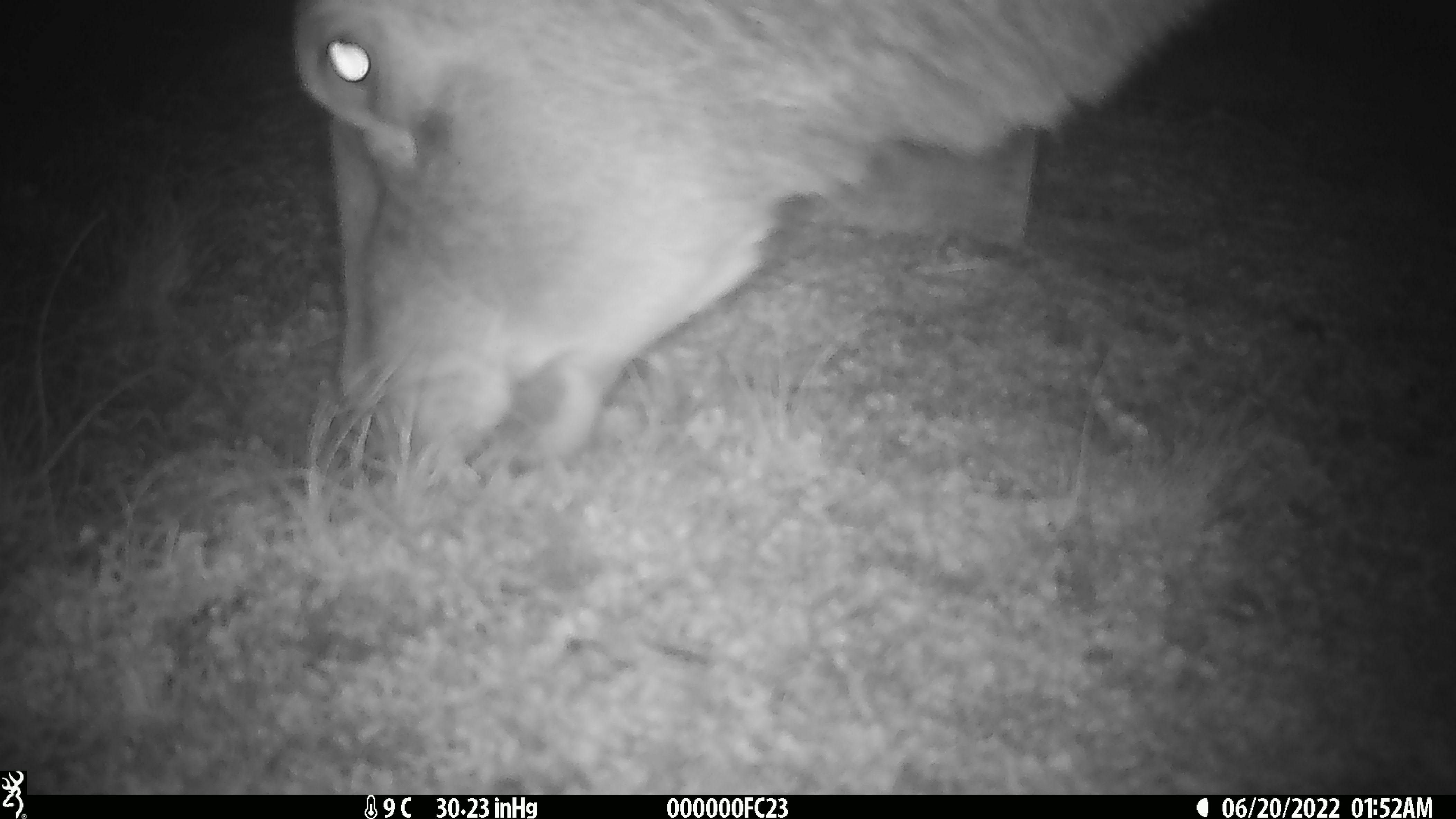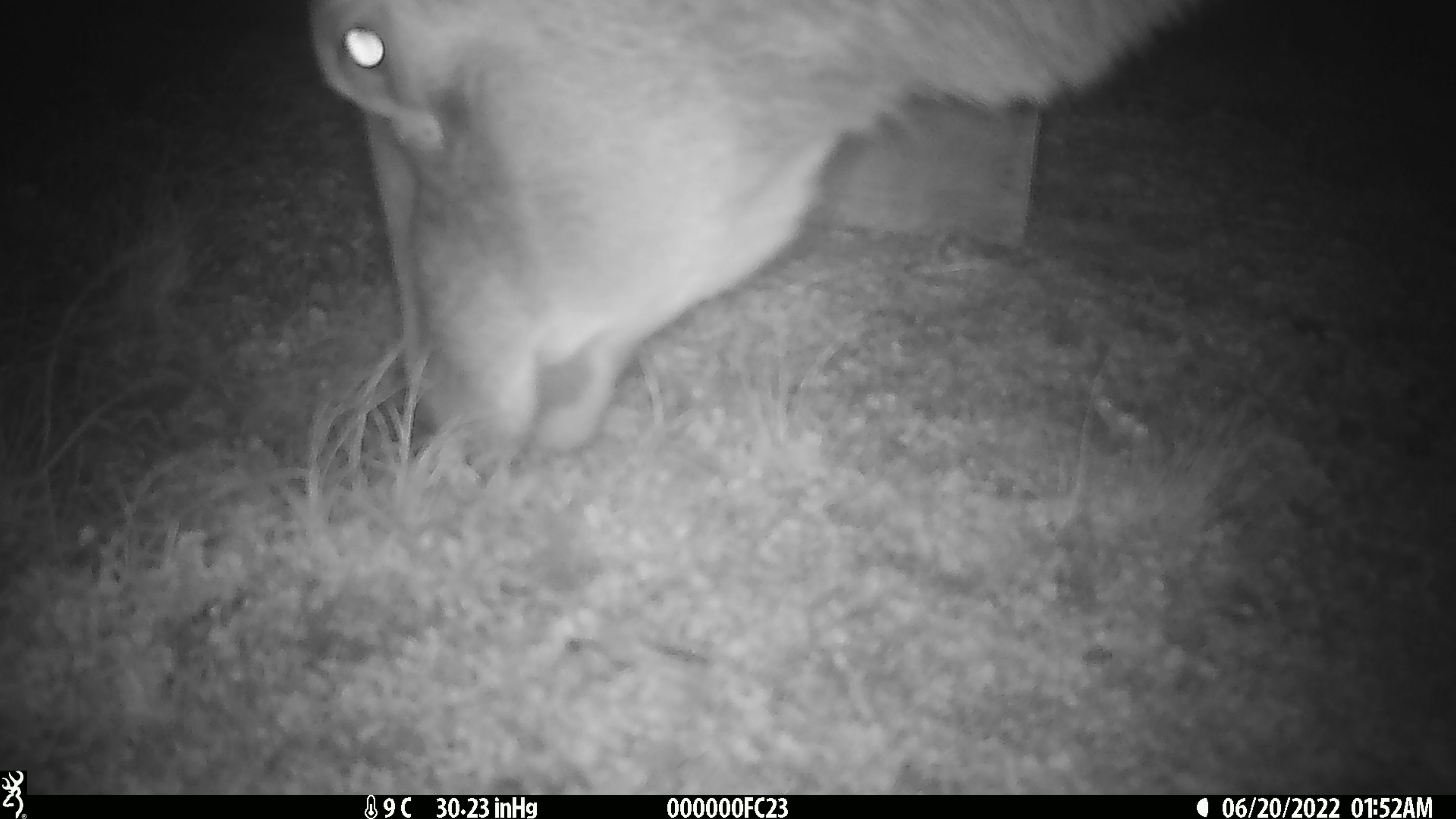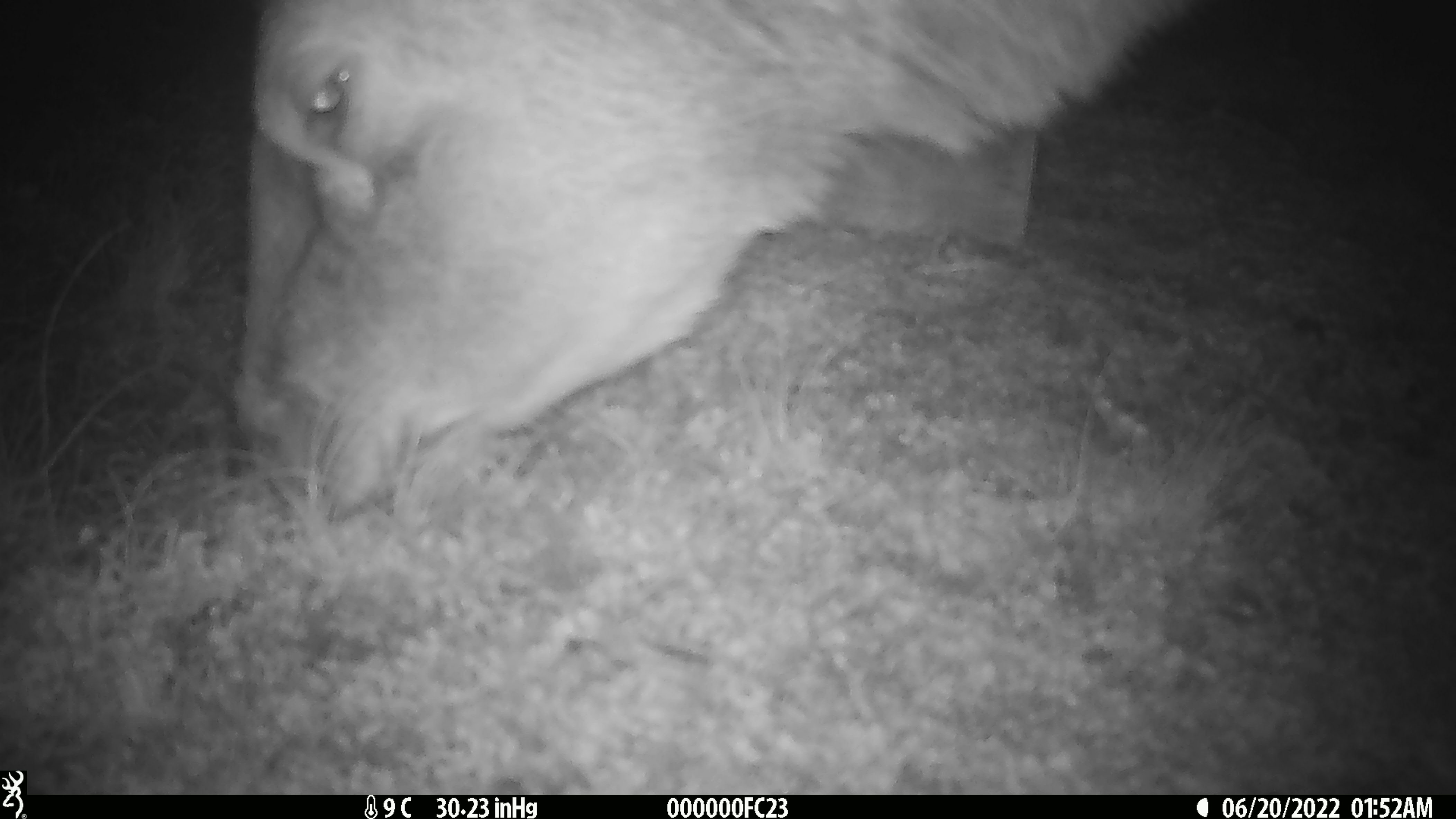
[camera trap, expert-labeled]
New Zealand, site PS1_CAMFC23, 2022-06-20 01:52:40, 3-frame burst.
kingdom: Animalia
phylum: Chordata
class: Mammalia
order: Artiodactyla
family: Cervidae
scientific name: Cervidae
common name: deer